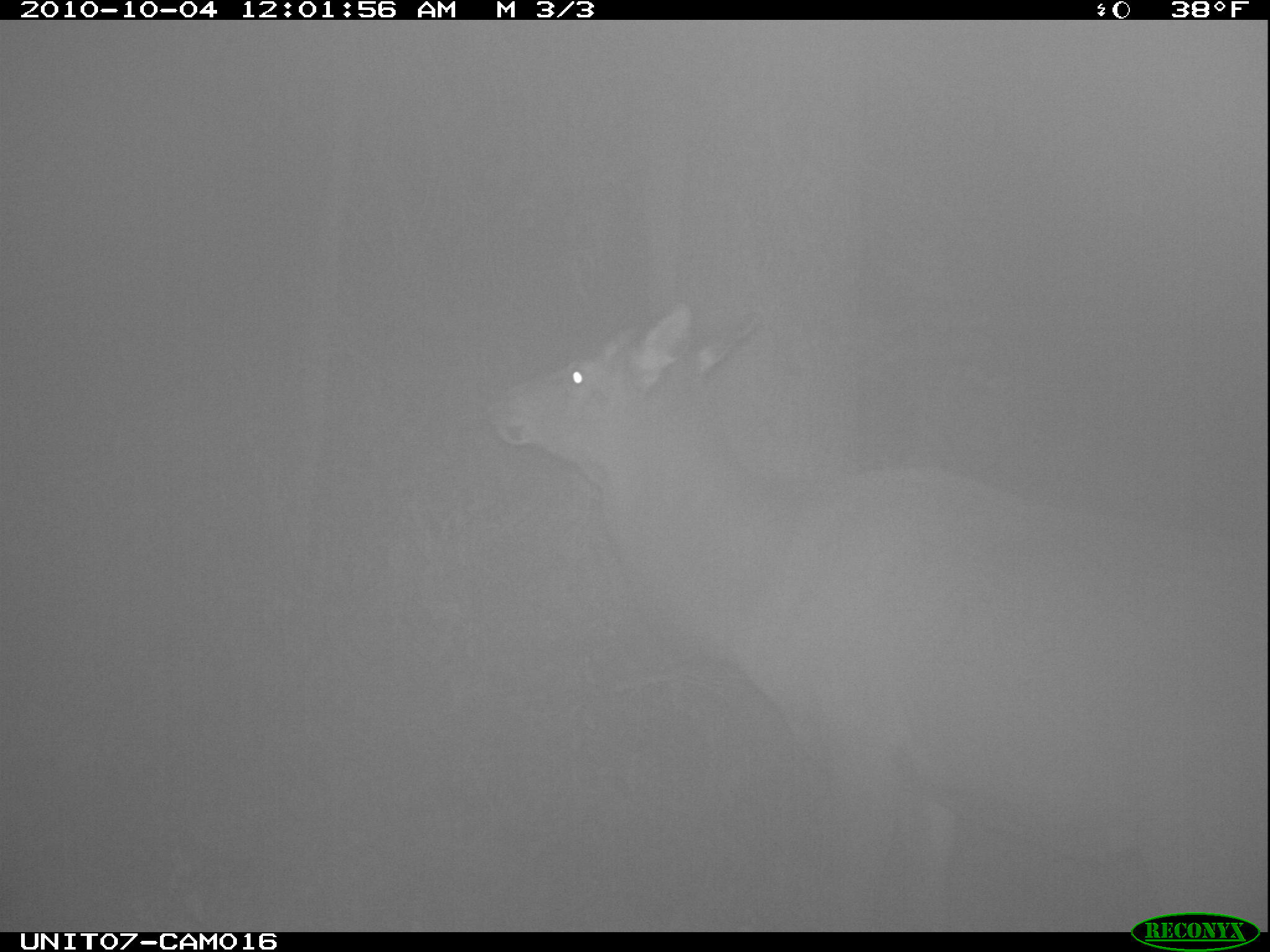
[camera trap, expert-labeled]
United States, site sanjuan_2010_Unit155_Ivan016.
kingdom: Animalia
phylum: Chordata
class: Mammalia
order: Artiodactyla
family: Cervidae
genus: Cervus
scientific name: Cervus elaphus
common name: red deer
Cervus elaphus (red deer).